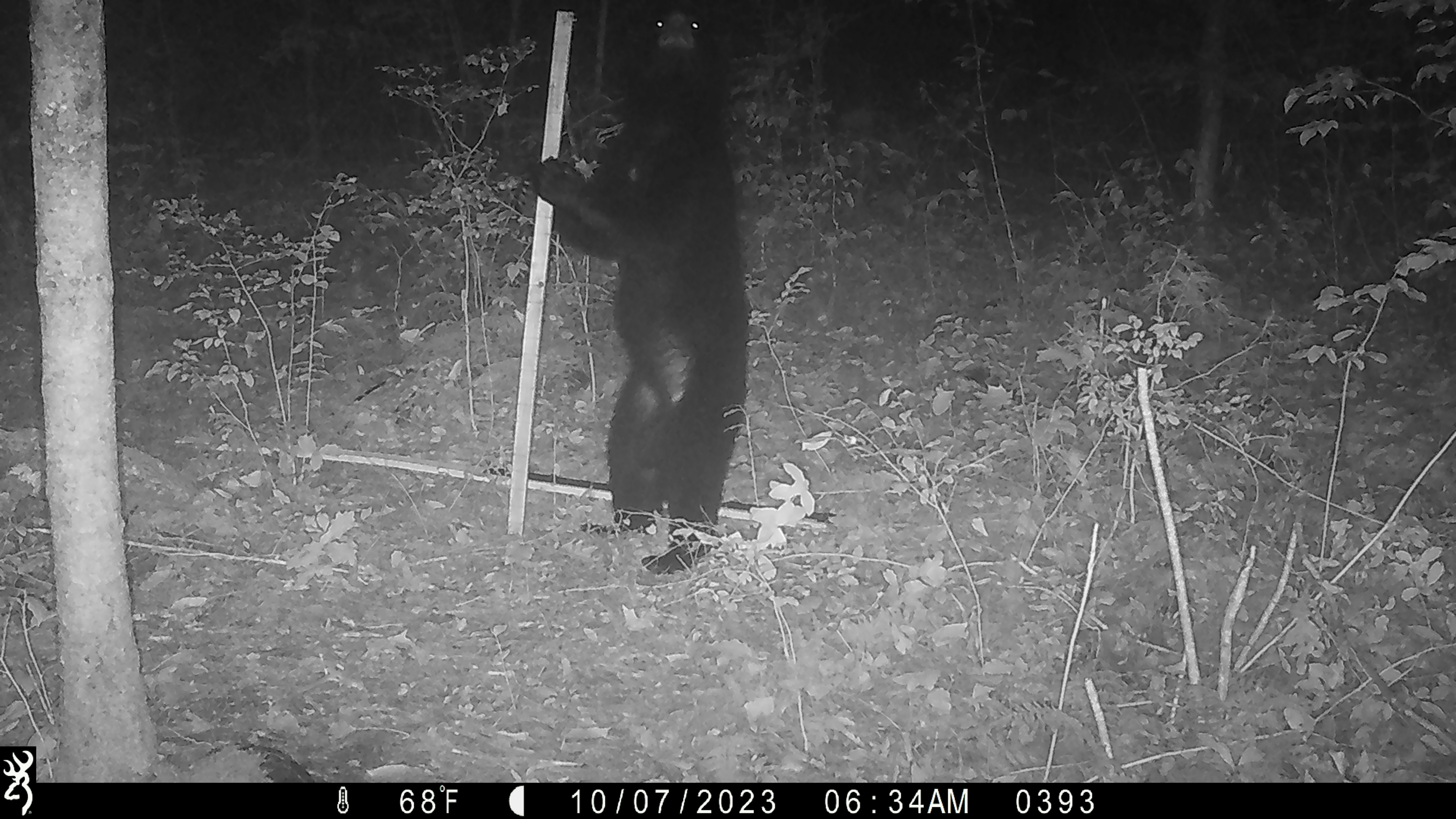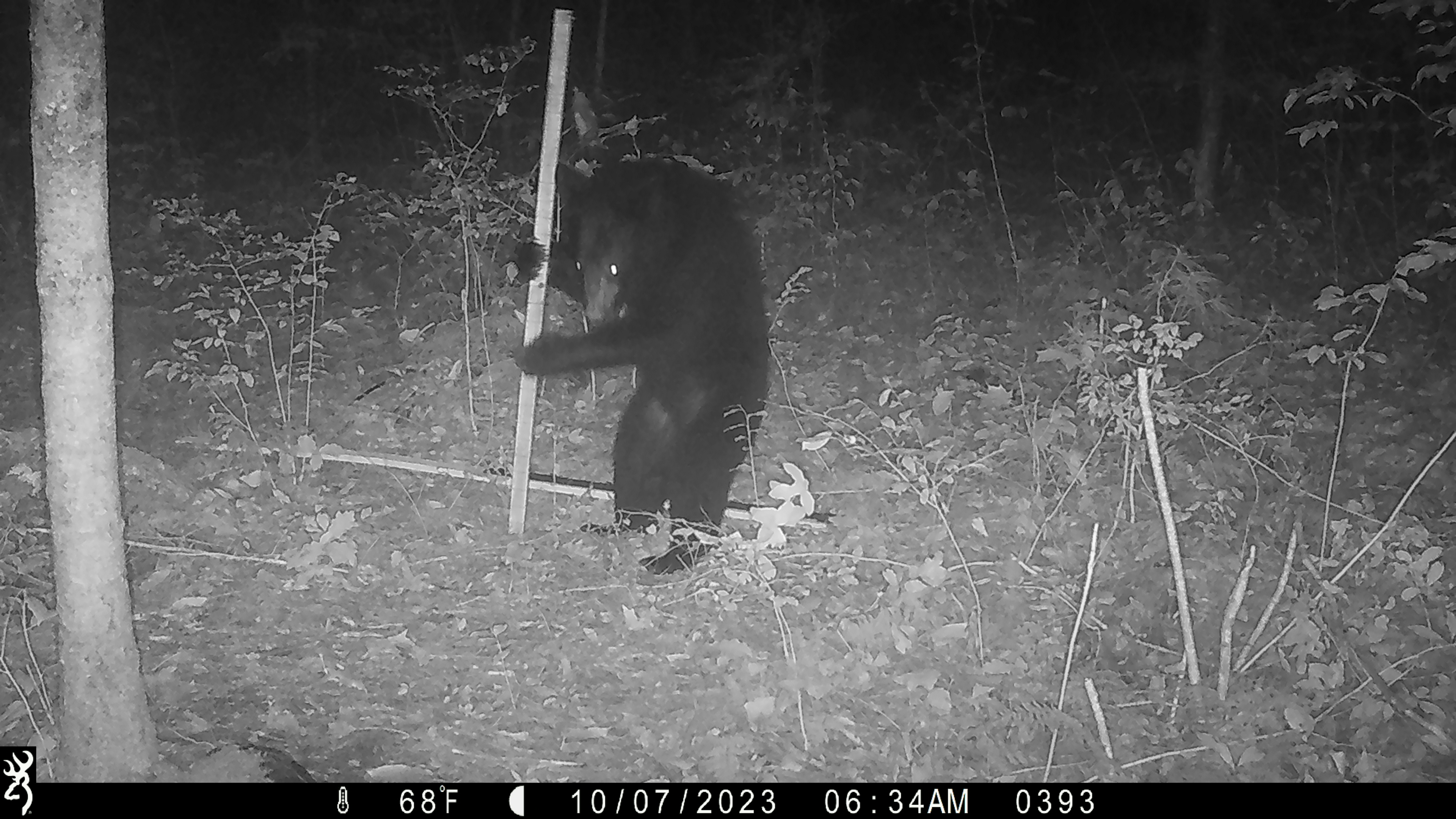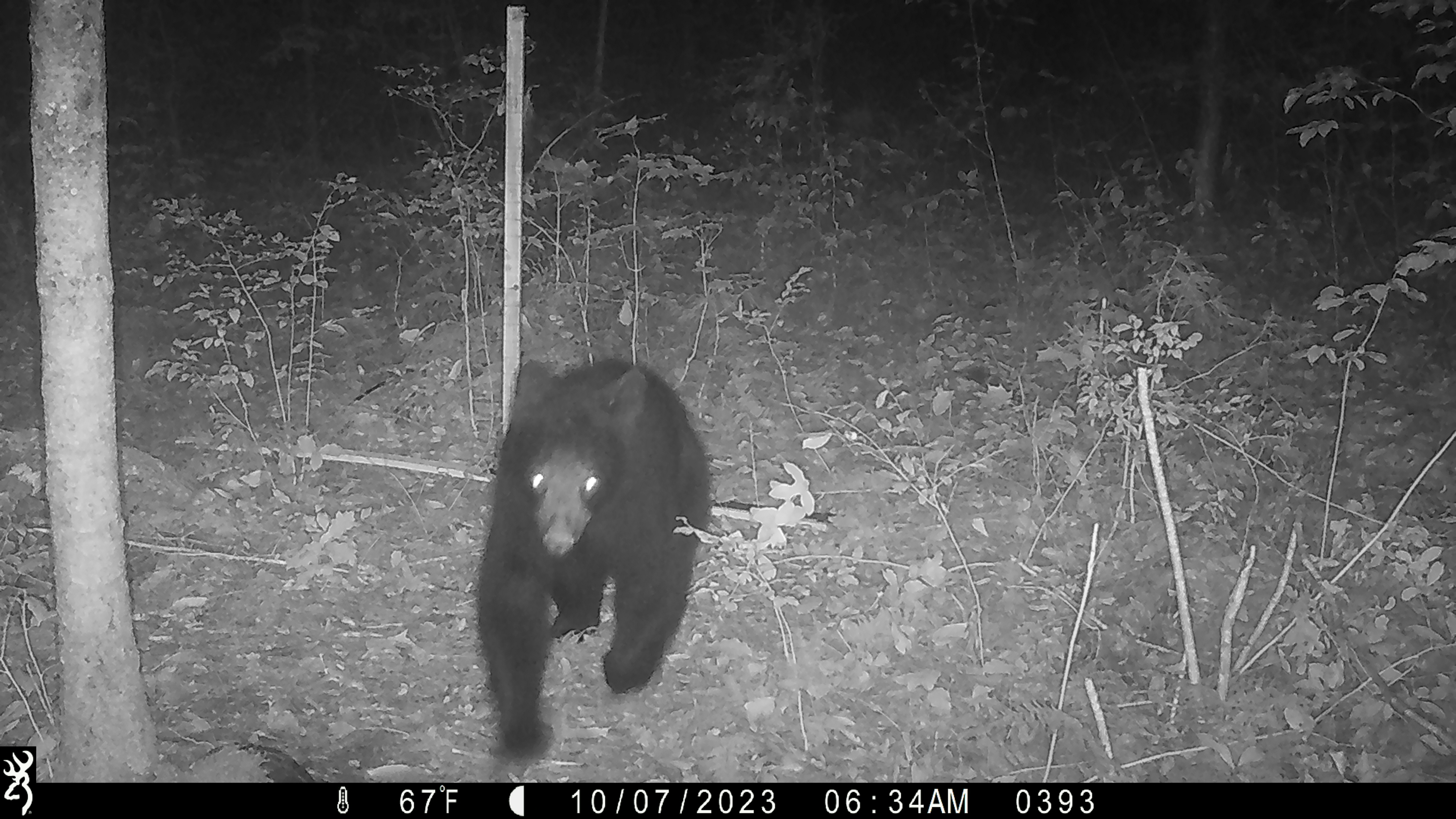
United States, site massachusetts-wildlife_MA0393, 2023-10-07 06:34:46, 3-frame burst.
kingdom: Animalia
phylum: Chordata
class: Mammalia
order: Carnivora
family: Ursidae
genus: Ursus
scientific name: Ursus americanus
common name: black bear